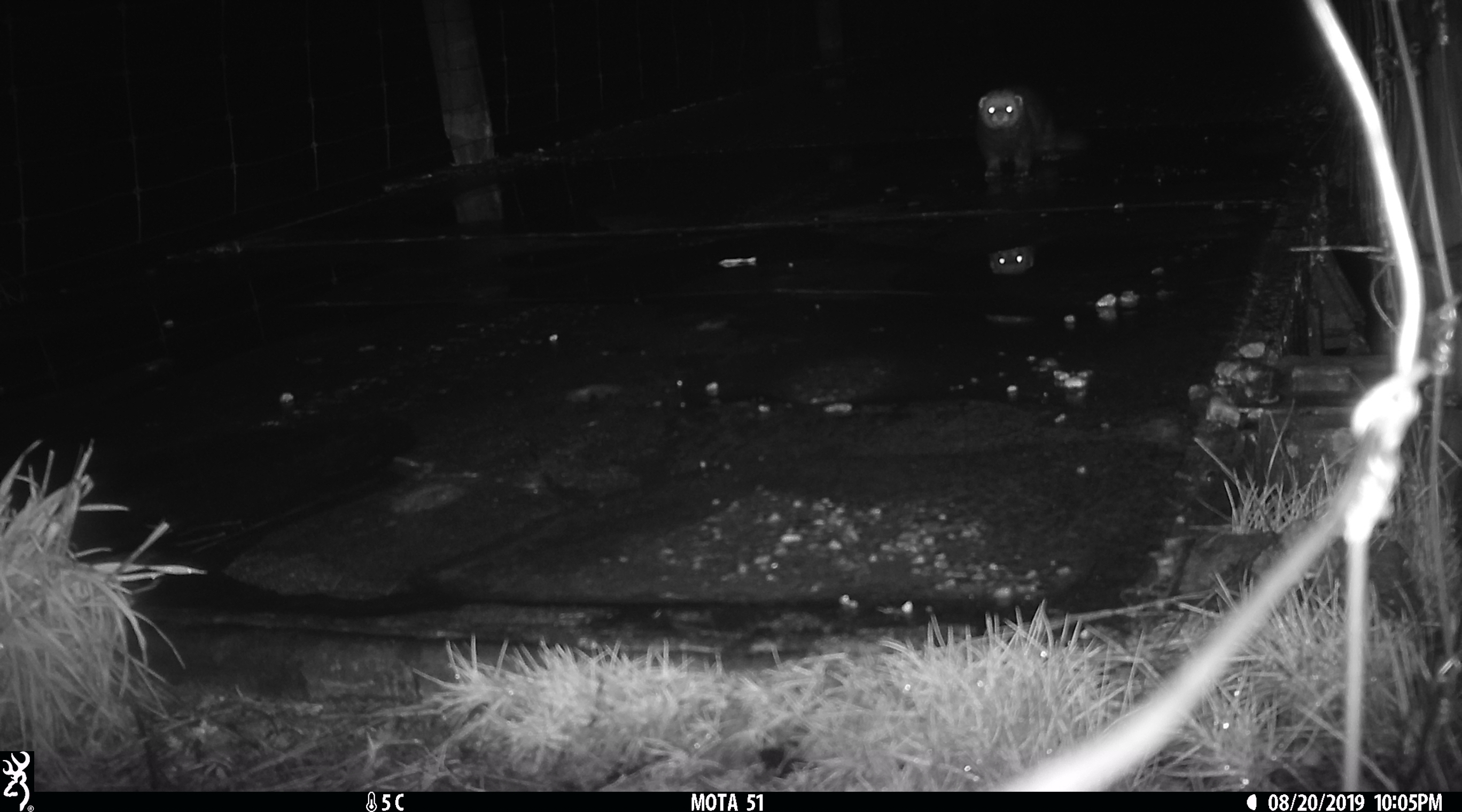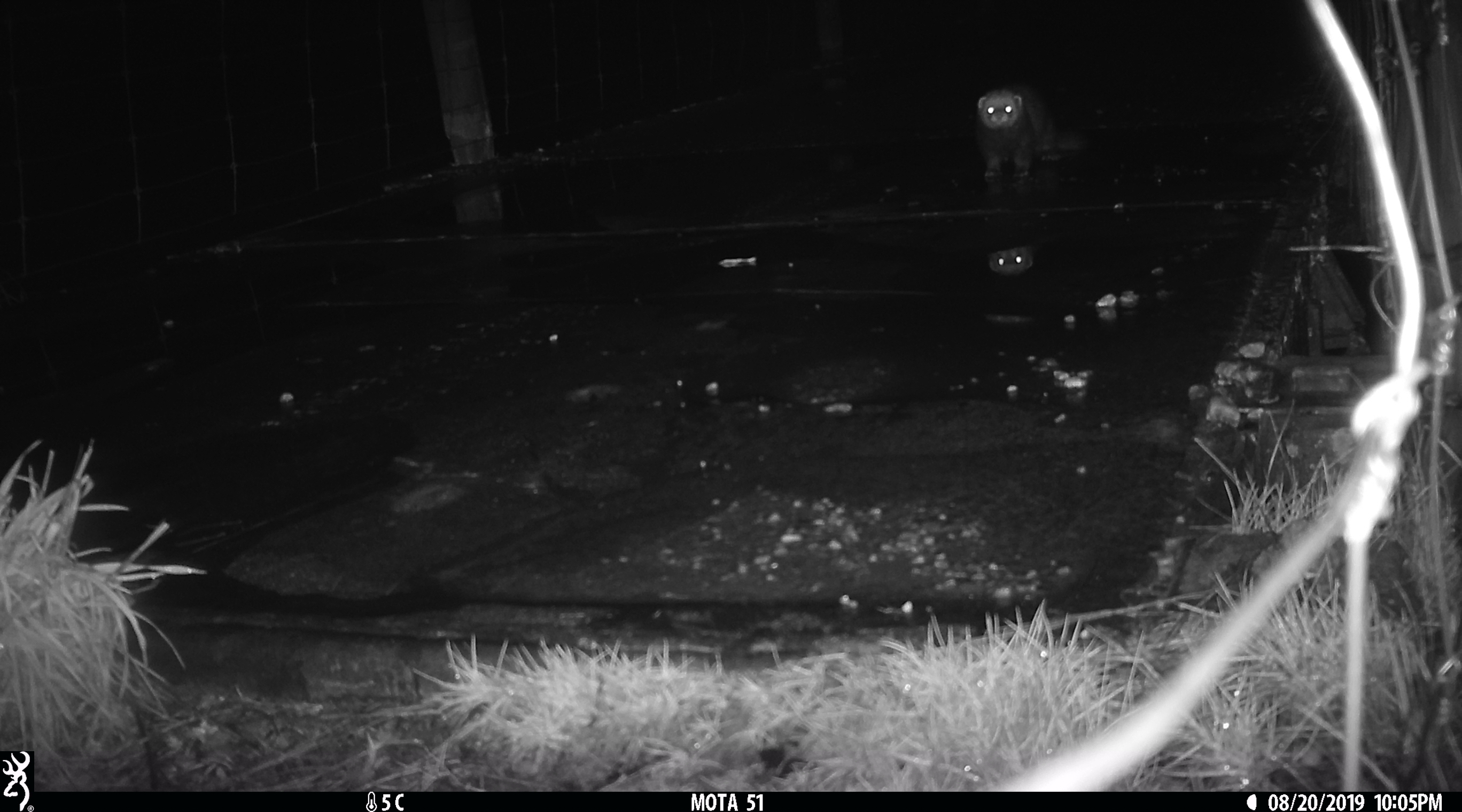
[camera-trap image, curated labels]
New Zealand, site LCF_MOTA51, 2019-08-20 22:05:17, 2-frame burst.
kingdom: Animalia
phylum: Chordata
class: Mammalia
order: Carnivora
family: Mustelidae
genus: Mustela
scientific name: Mustela furo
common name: ferret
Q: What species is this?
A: Ferret (Mustela furo).